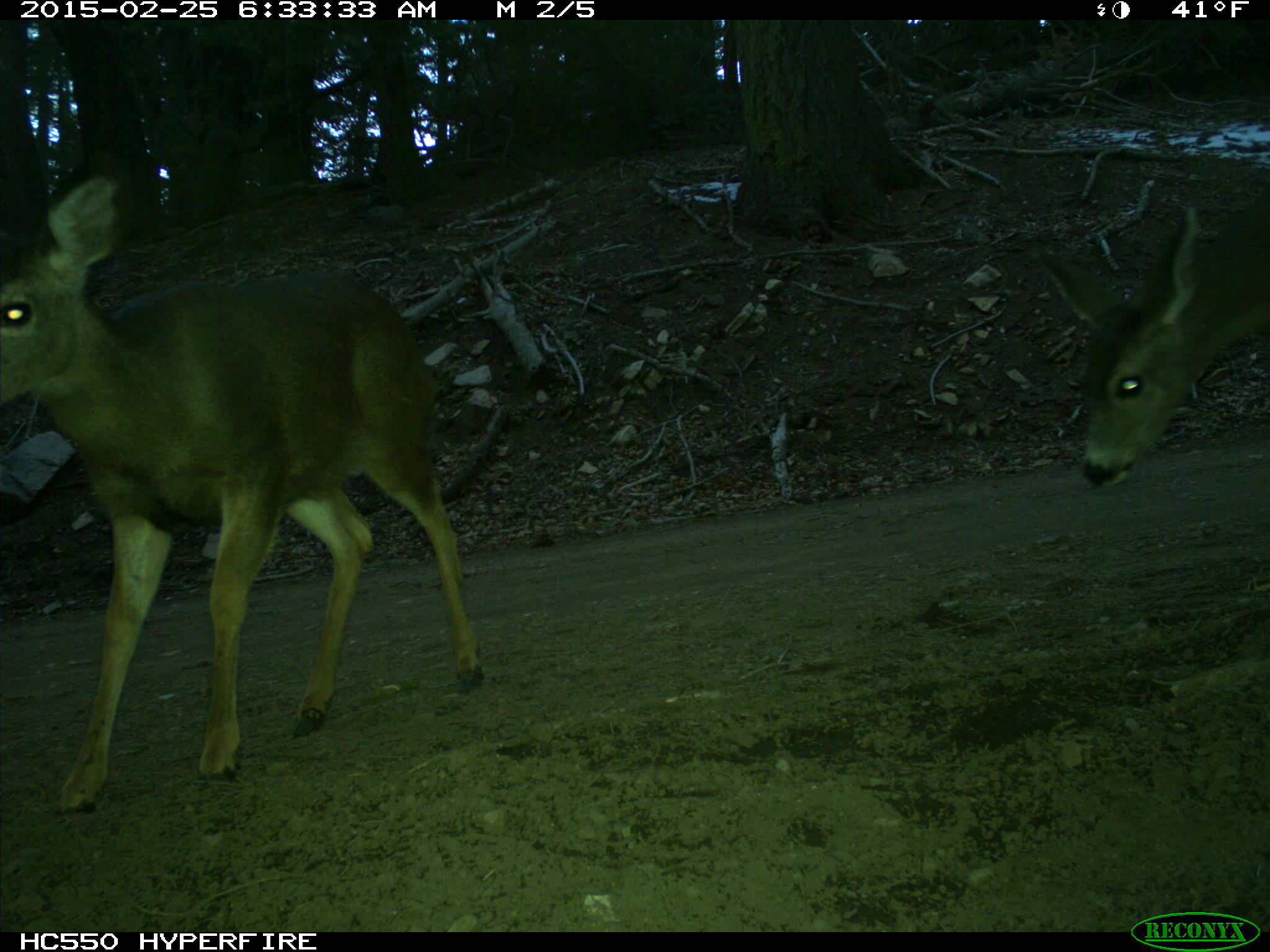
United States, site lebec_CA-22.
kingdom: Animalia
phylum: Chordata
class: Mammalia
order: Artiodactyla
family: Cervidae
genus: Odocoileus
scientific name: Odocoileus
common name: deer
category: unidentified deer